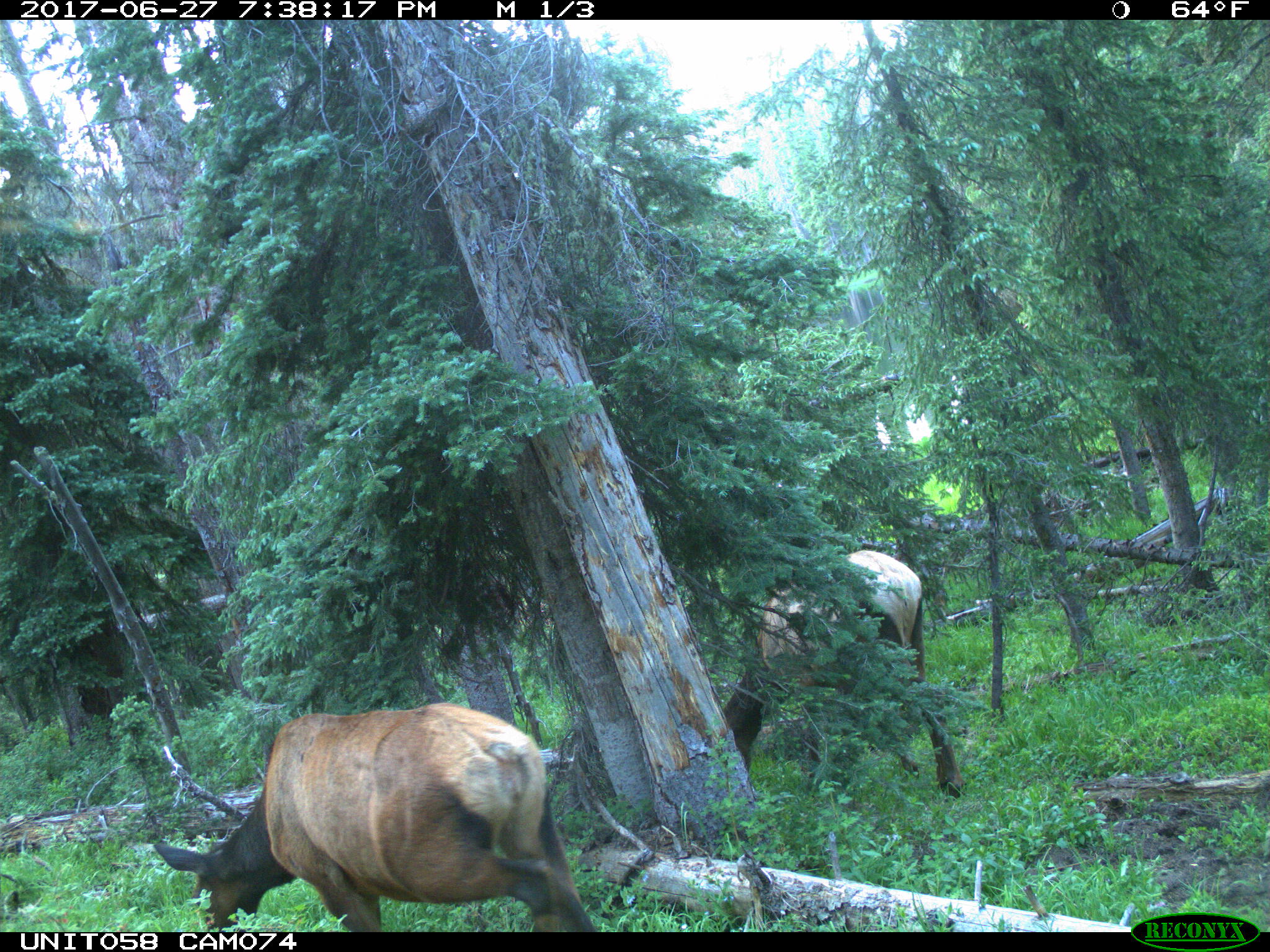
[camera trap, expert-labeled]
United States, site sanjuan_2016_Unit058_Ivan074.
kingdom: Animalia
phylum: Chordata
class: Mammalia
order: Artiodactyla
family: Cervidae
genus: Cervus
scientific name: Cervus elaphus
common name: red deer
Cervus elaphus (red deer).